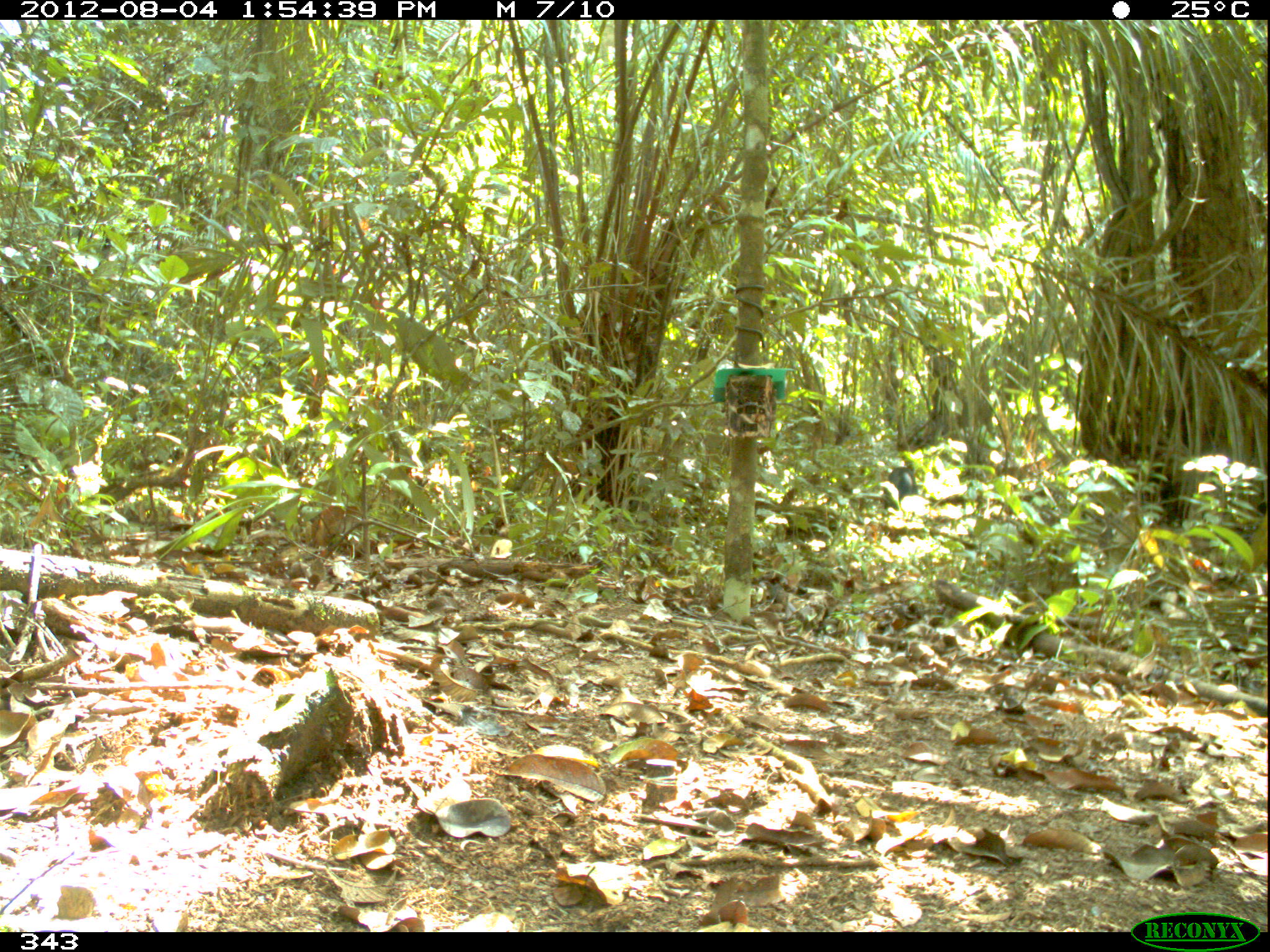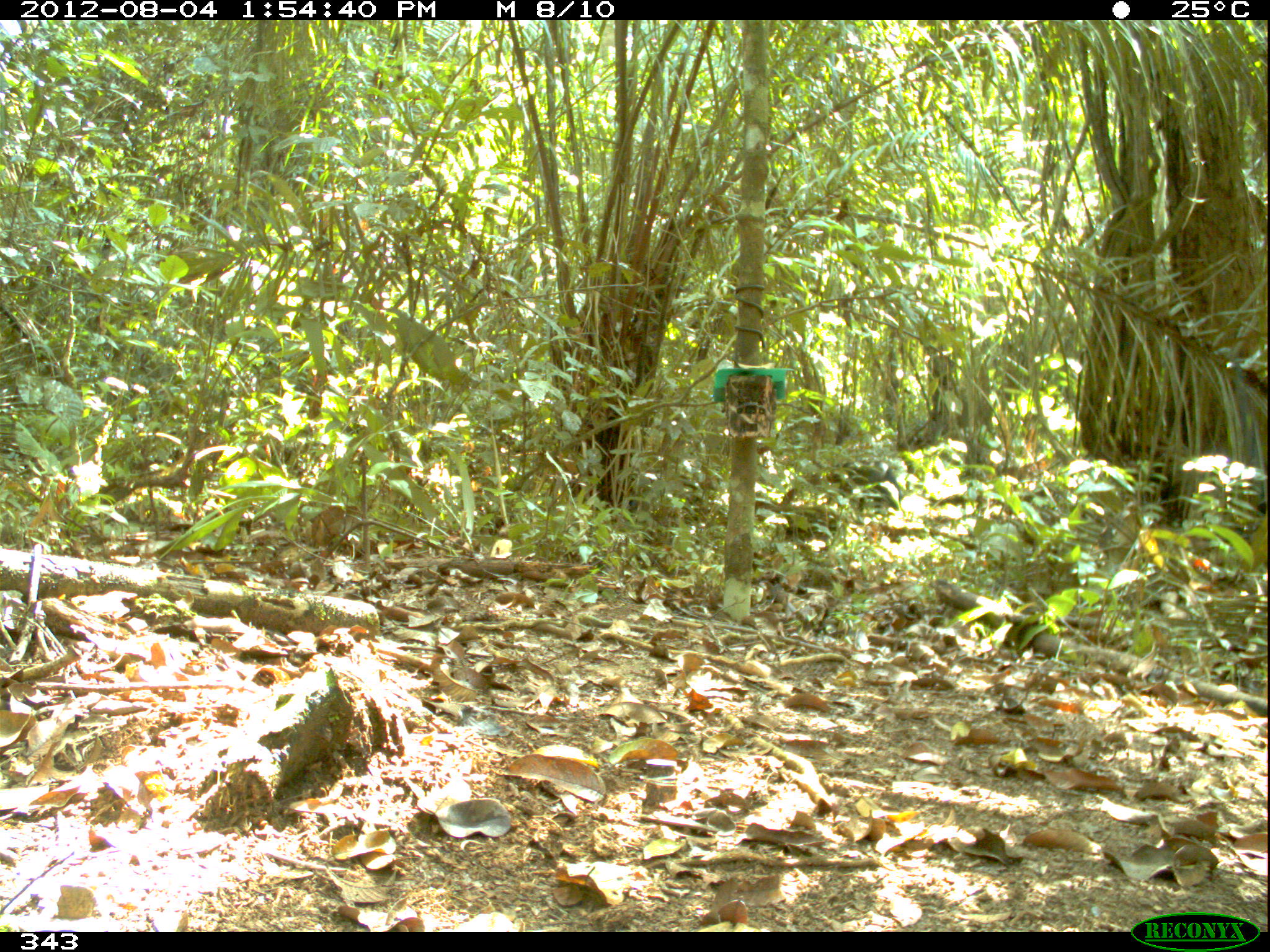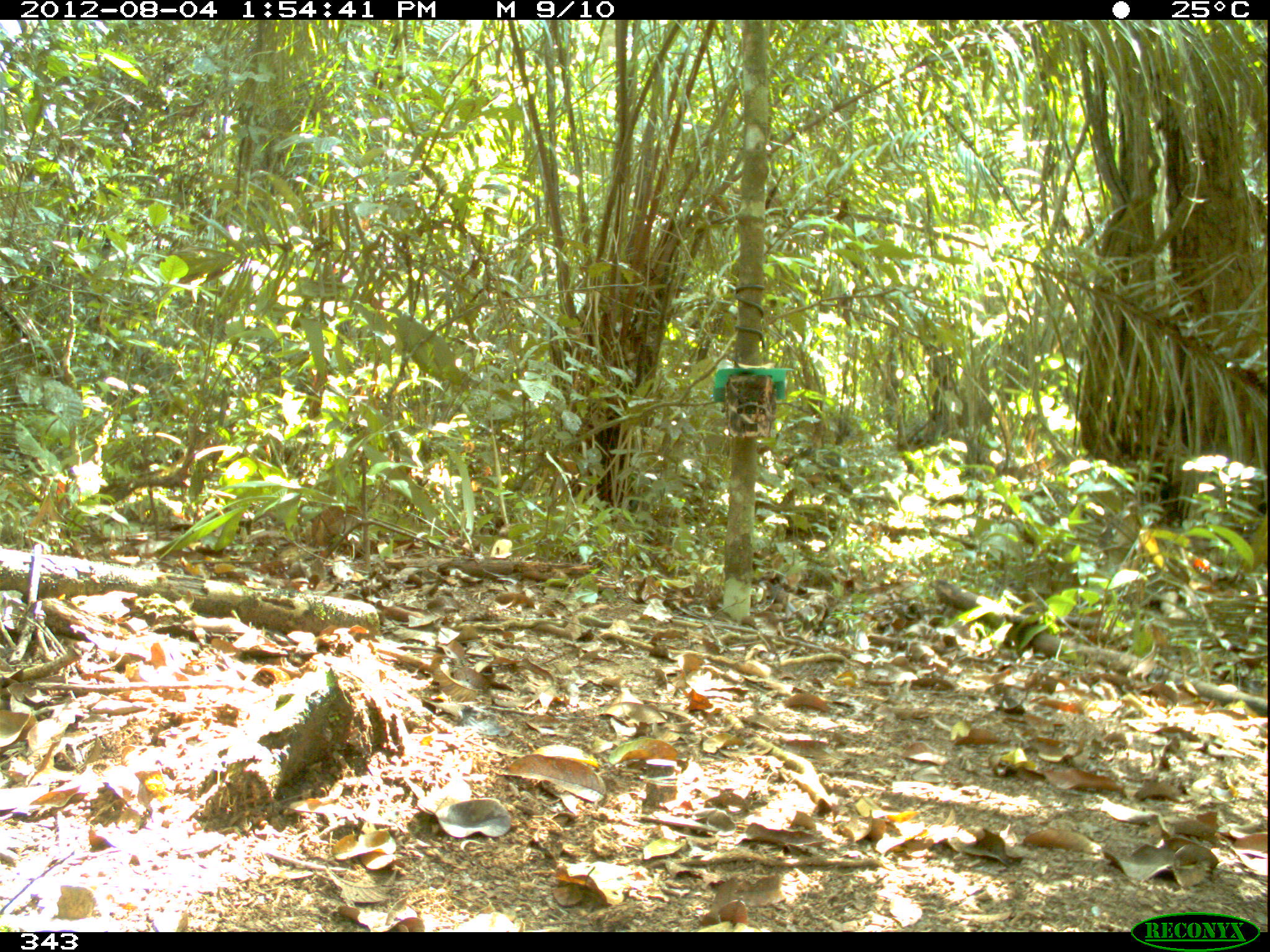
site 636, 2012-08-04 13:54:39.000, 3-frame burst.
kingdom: Animalia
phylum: Chordata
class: Mammalia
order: Carnivora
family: Canidae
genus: Atelocynus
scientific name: Atelocynus microtis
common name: short-eared dog